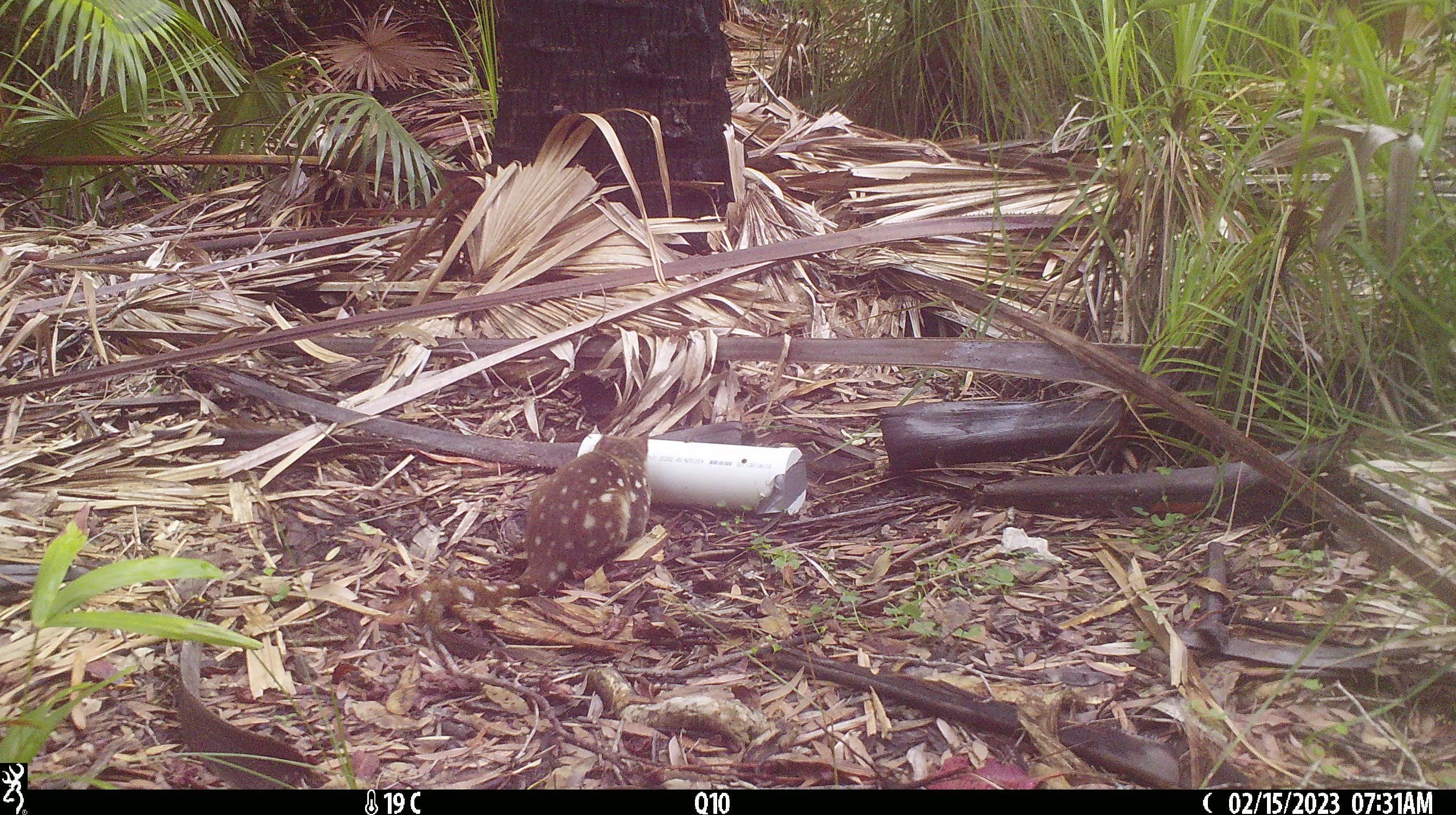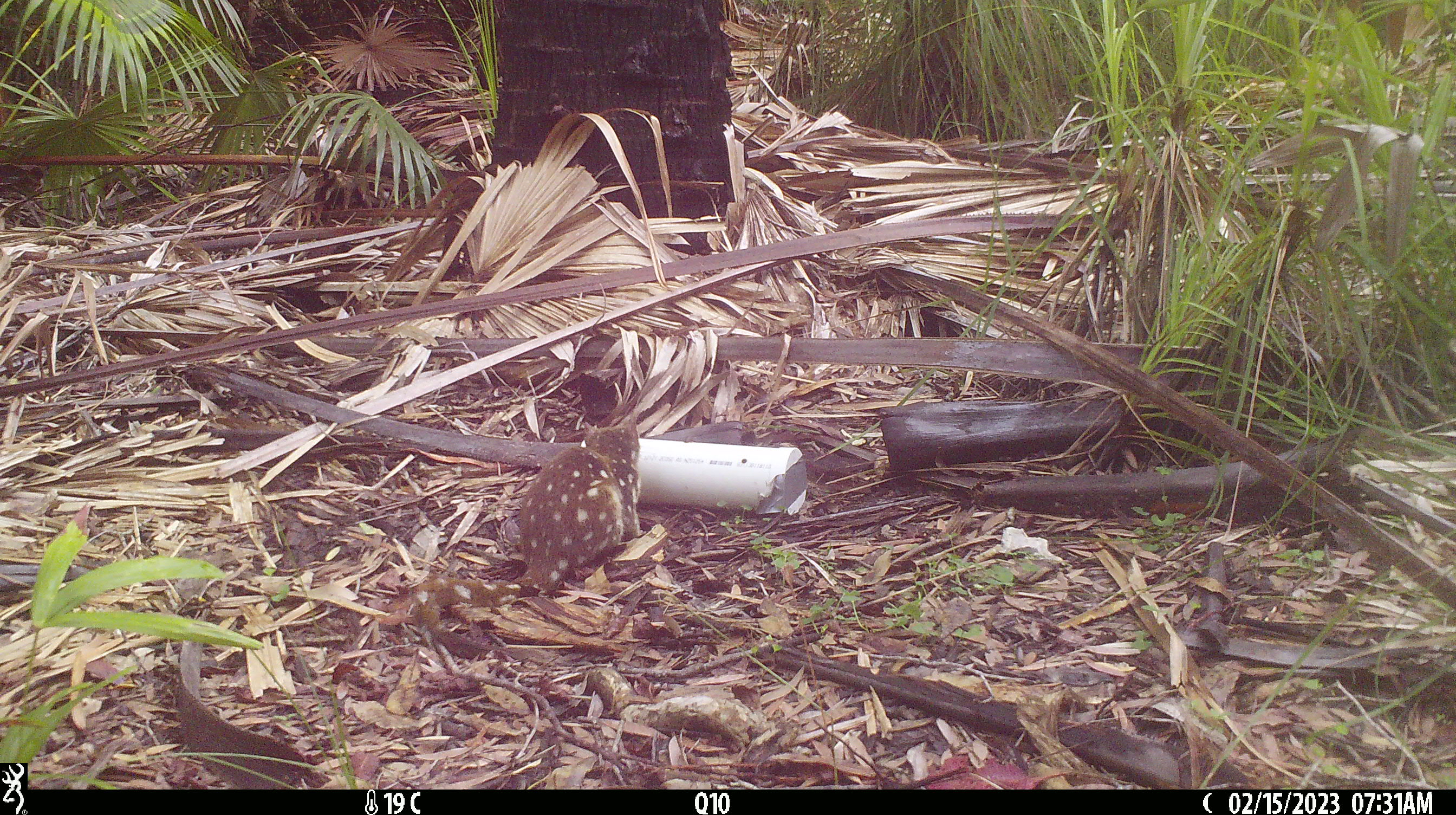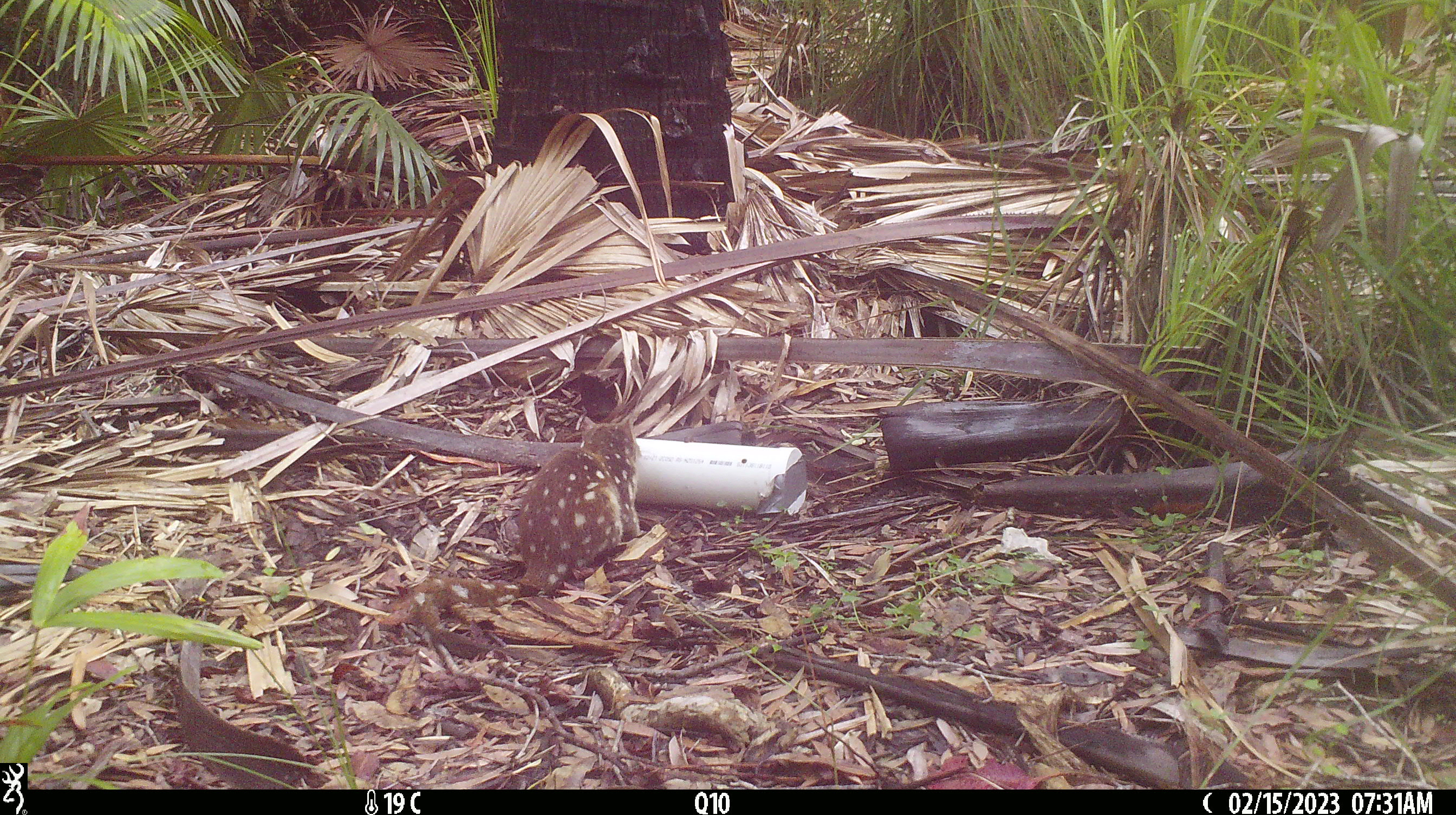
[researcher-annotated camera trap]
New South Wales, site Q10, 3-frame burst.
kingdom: Animalia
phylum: Chordata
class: Mammalia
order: Dasyuromorphia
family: Dasyuridae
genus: Dasyurus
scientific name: Dasyurus maculatus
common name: spotted-tailed quoll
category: quoll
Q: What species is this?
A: Quoll (spotted-tailed quoll) (Dasyurus maculatus).